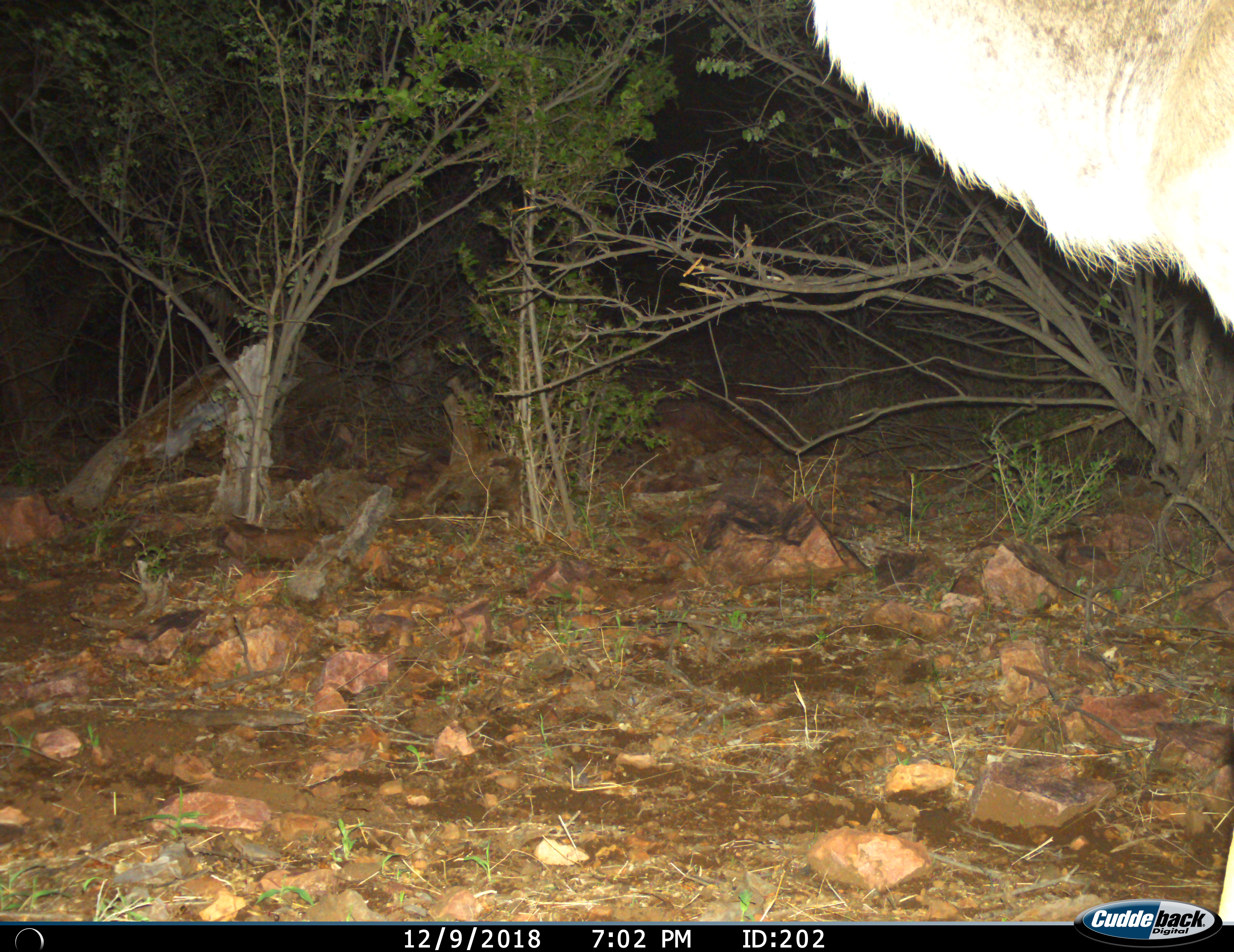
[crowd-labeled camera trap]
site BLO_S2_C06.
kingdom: Animalia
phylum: Chordata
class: Mammalia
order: Artiodactyla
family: Bovidae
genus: Tragelaphus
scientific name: Tragelaphus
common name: kudu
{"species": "kudu (Tragelaphus)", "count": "1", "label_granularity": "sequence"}